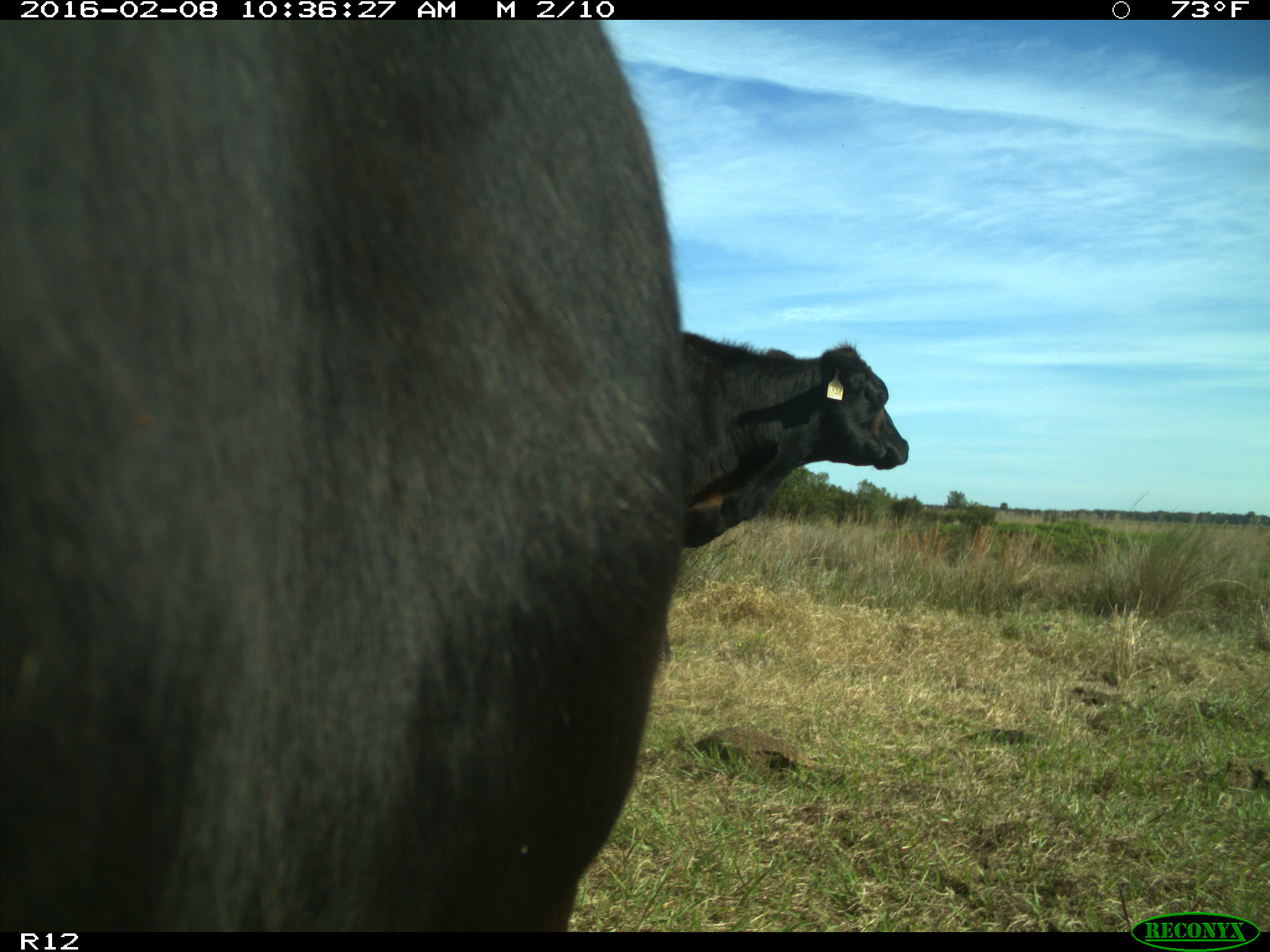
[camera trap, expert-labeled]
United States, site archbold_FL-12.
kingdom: Animalia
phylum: Chordata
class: Mammalia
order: Artiodactyla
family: Bovidae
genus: Bos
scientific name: Bos taurus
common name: domestic cow